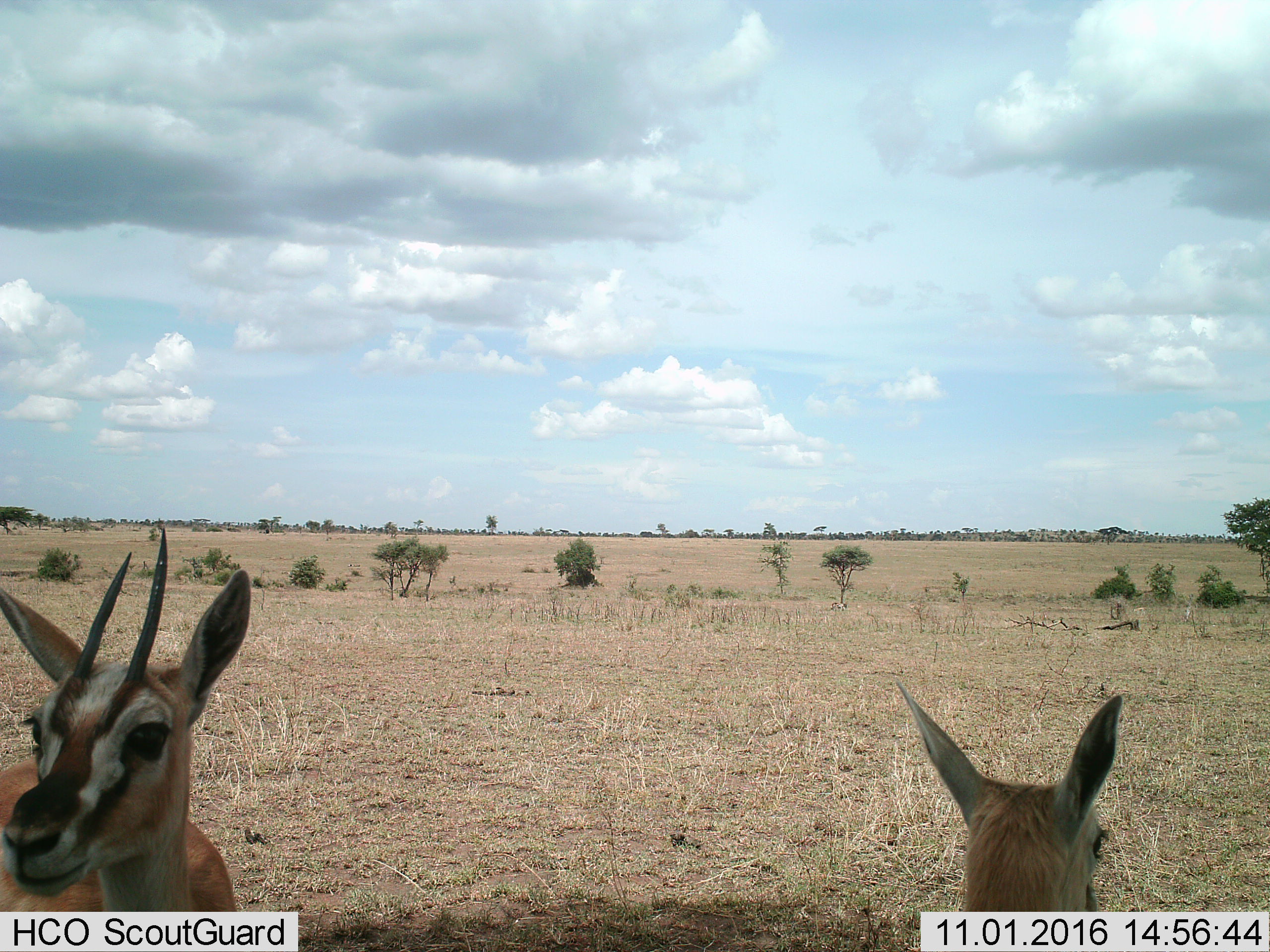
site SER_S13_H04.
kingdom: Animalia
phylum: Chordata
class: Mammalia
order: Artiodactyla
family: Bovidae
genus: Eudorcas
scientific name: Eudorcas thomsonii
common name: thomson's gazelle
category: gazellethomsons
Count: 2.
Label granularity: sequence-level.